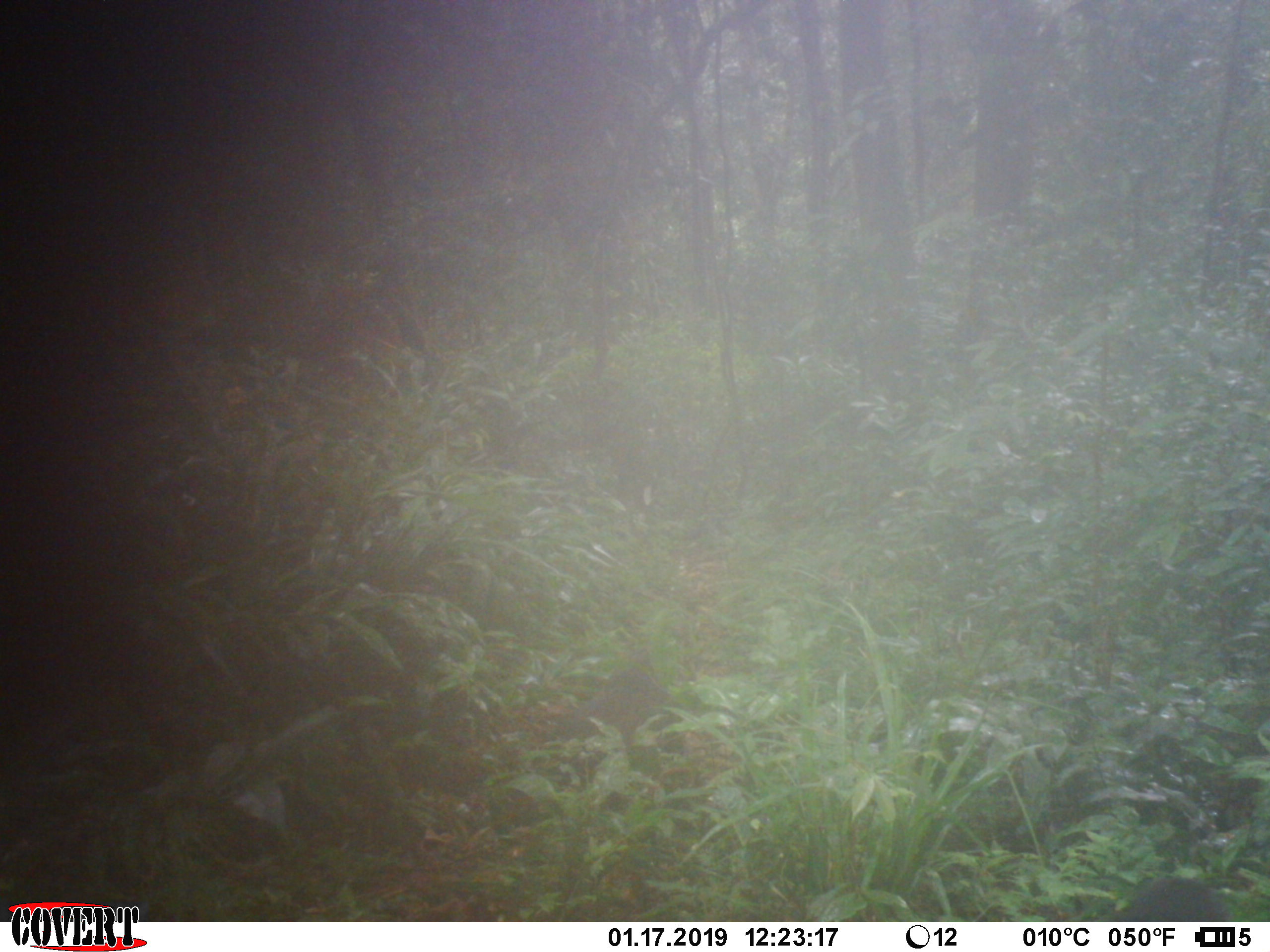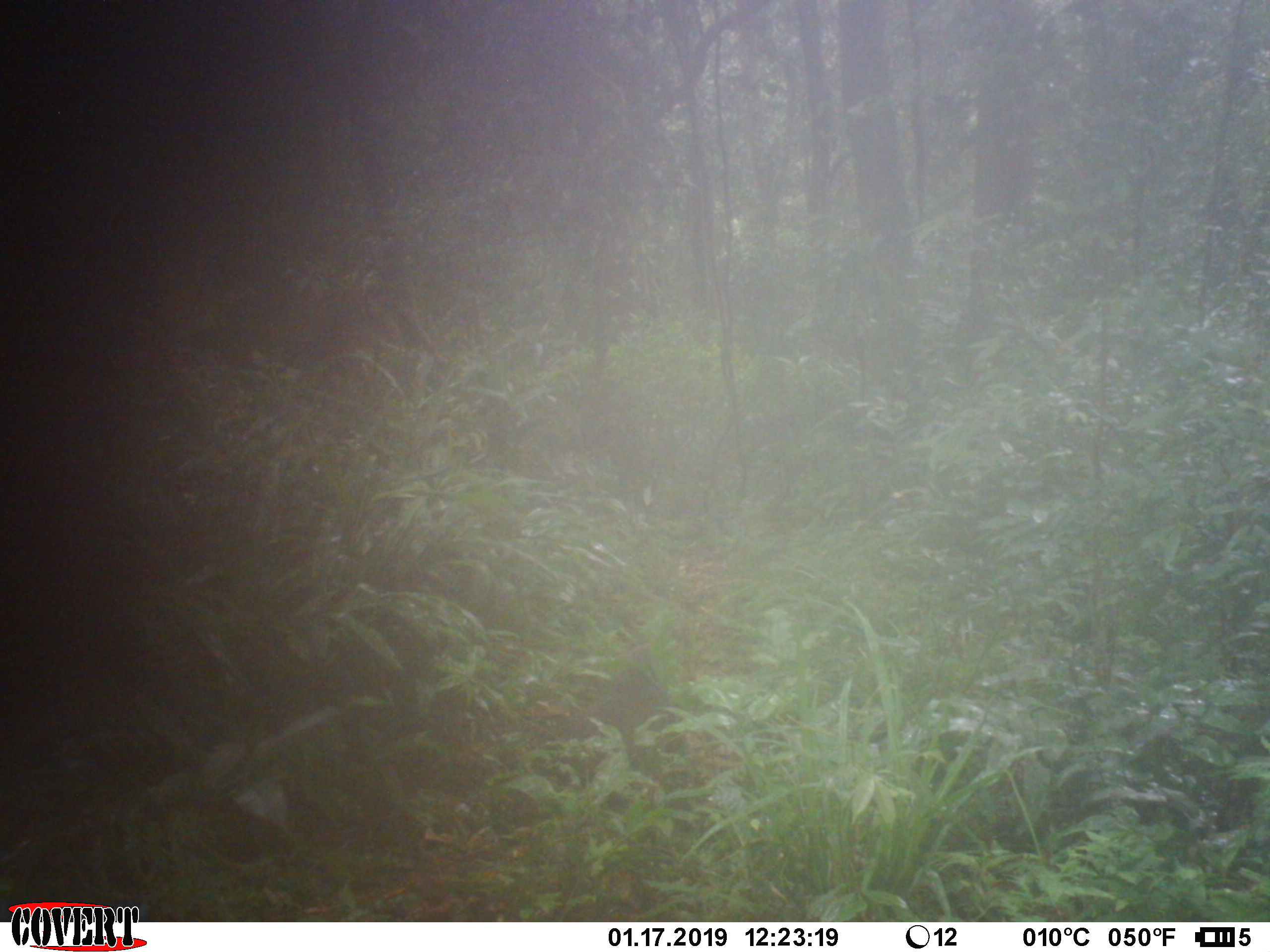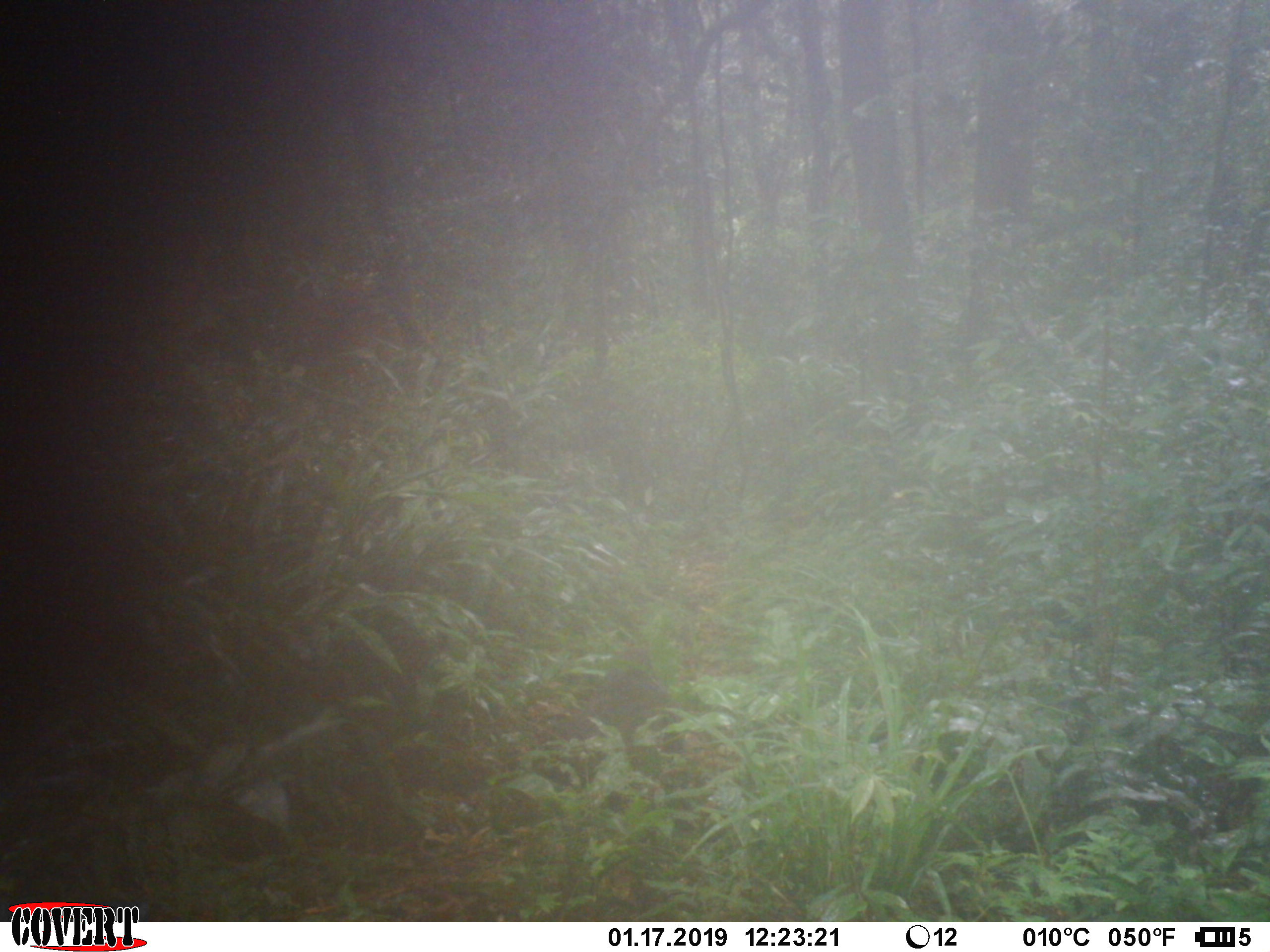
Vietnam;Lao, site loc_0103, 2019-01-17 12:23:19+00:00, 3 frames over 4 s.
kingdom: Animalia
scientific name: Animalia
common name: animal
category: unidentified animal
Unidentified animal (animal) (Animalia). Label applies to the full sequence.